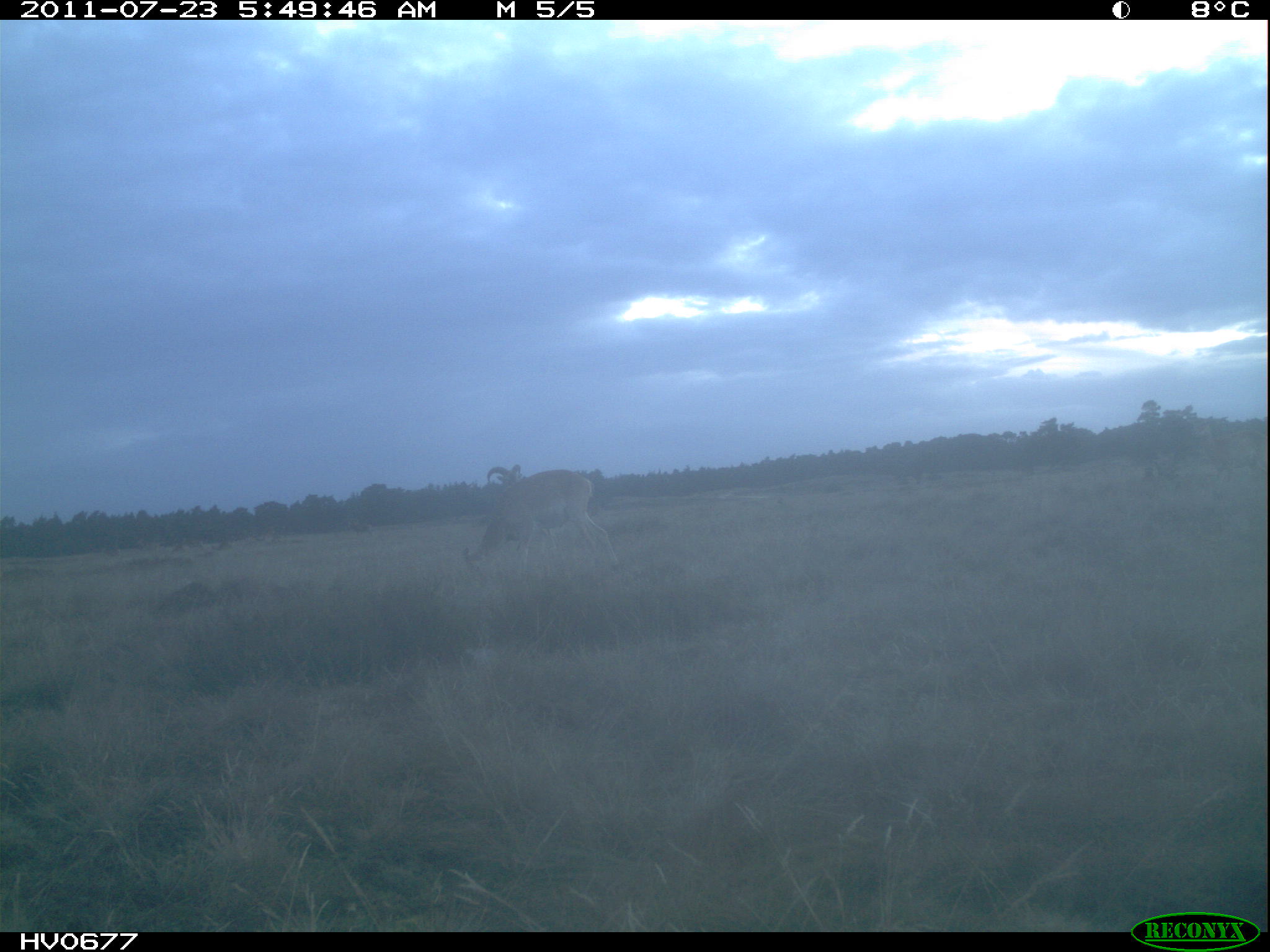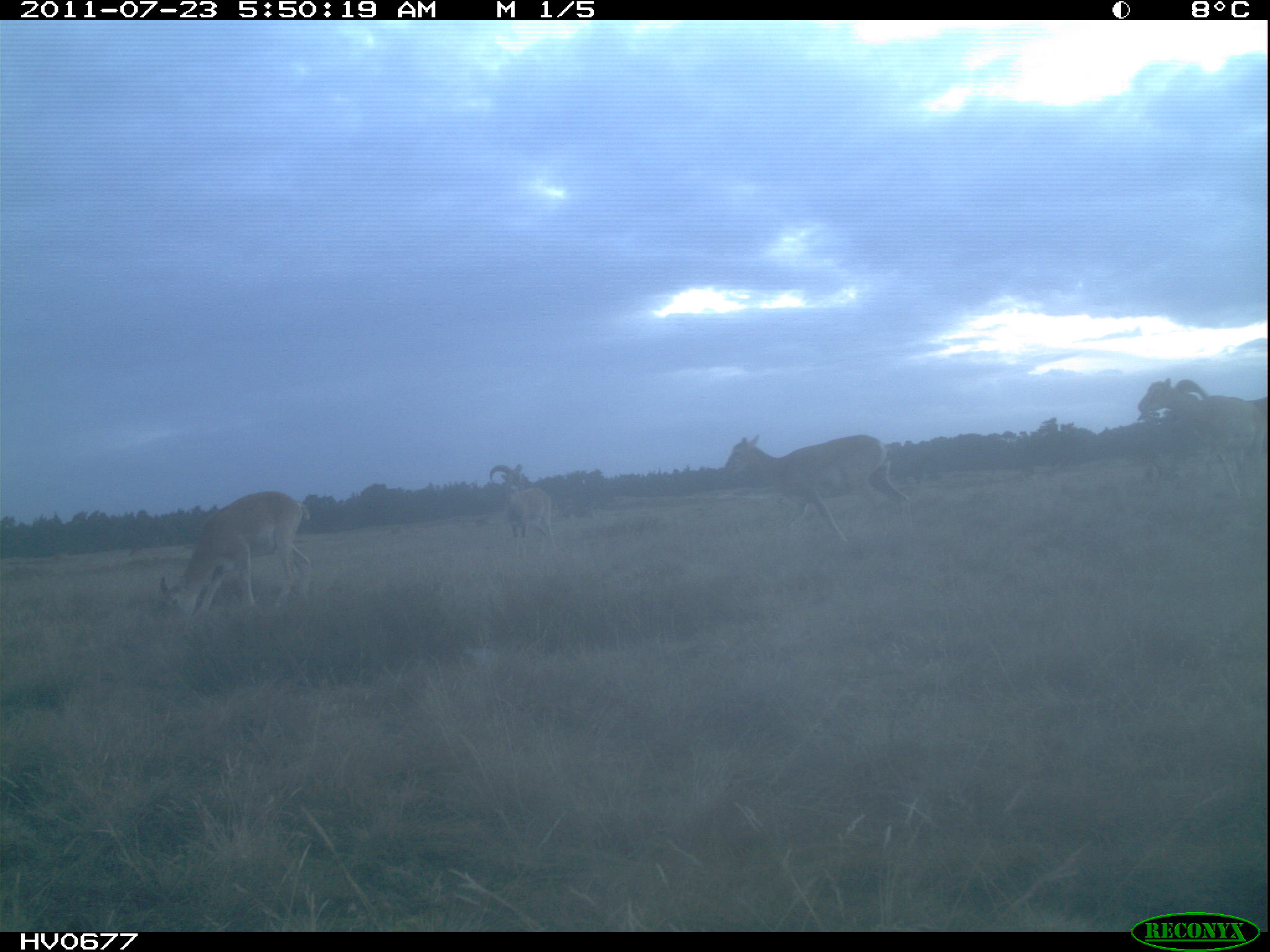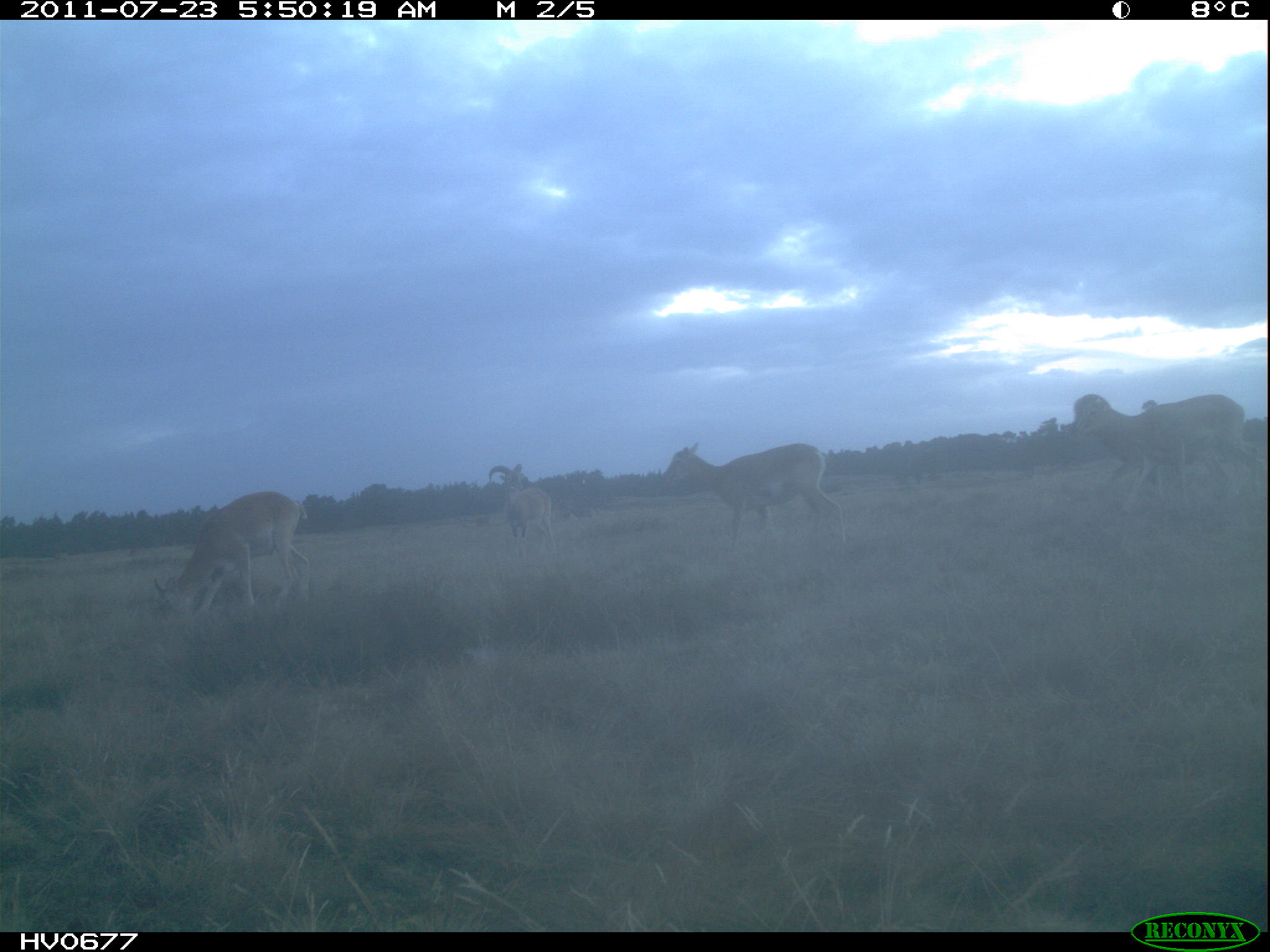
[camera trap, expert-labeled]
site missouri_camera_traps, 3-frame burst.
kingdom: Animalia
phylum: Chordata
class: Mammalia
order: Artiodactyla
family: Bovidae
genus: Ovis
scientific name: Ovis ammon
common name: mouflon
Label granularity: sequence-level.